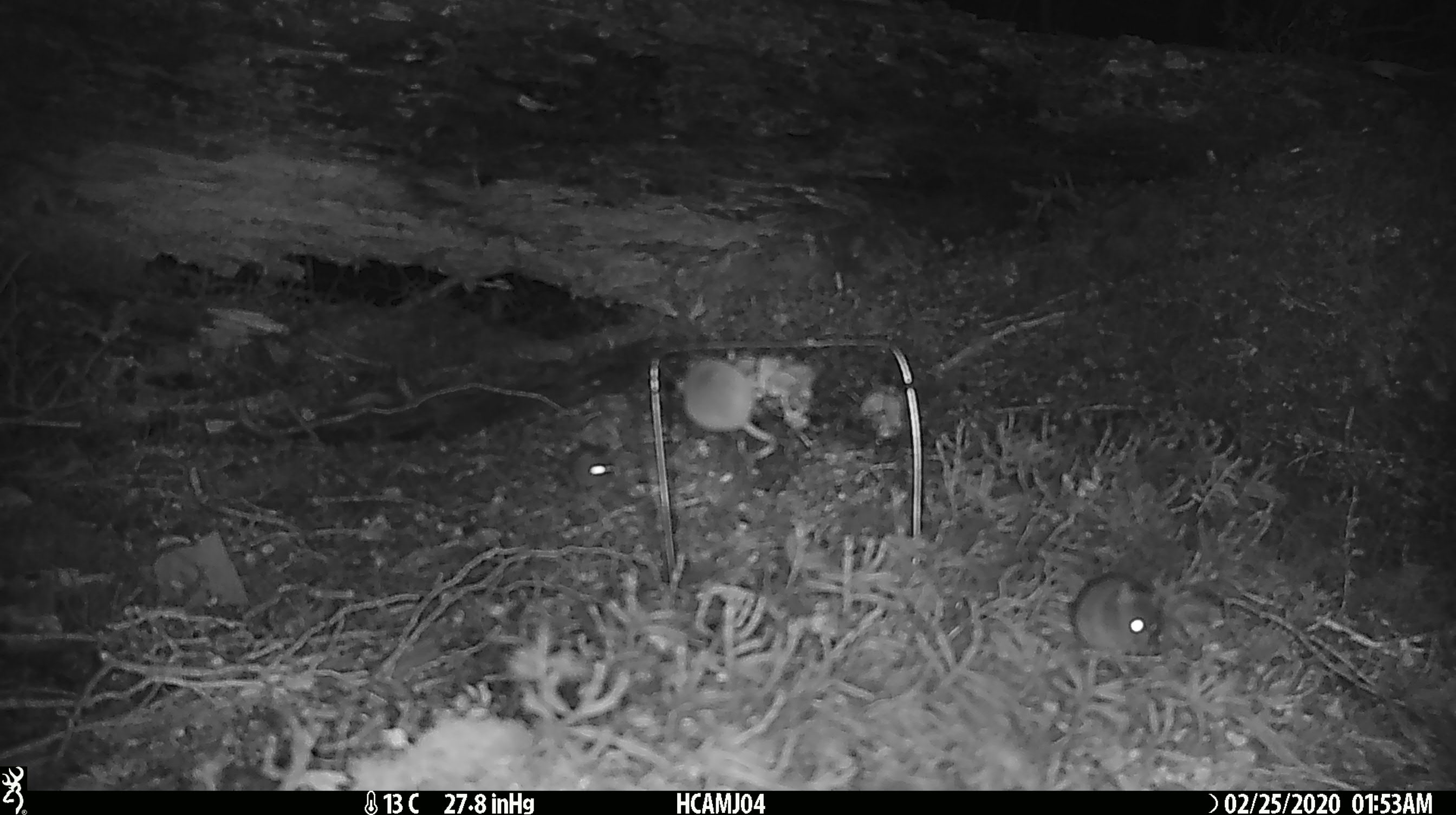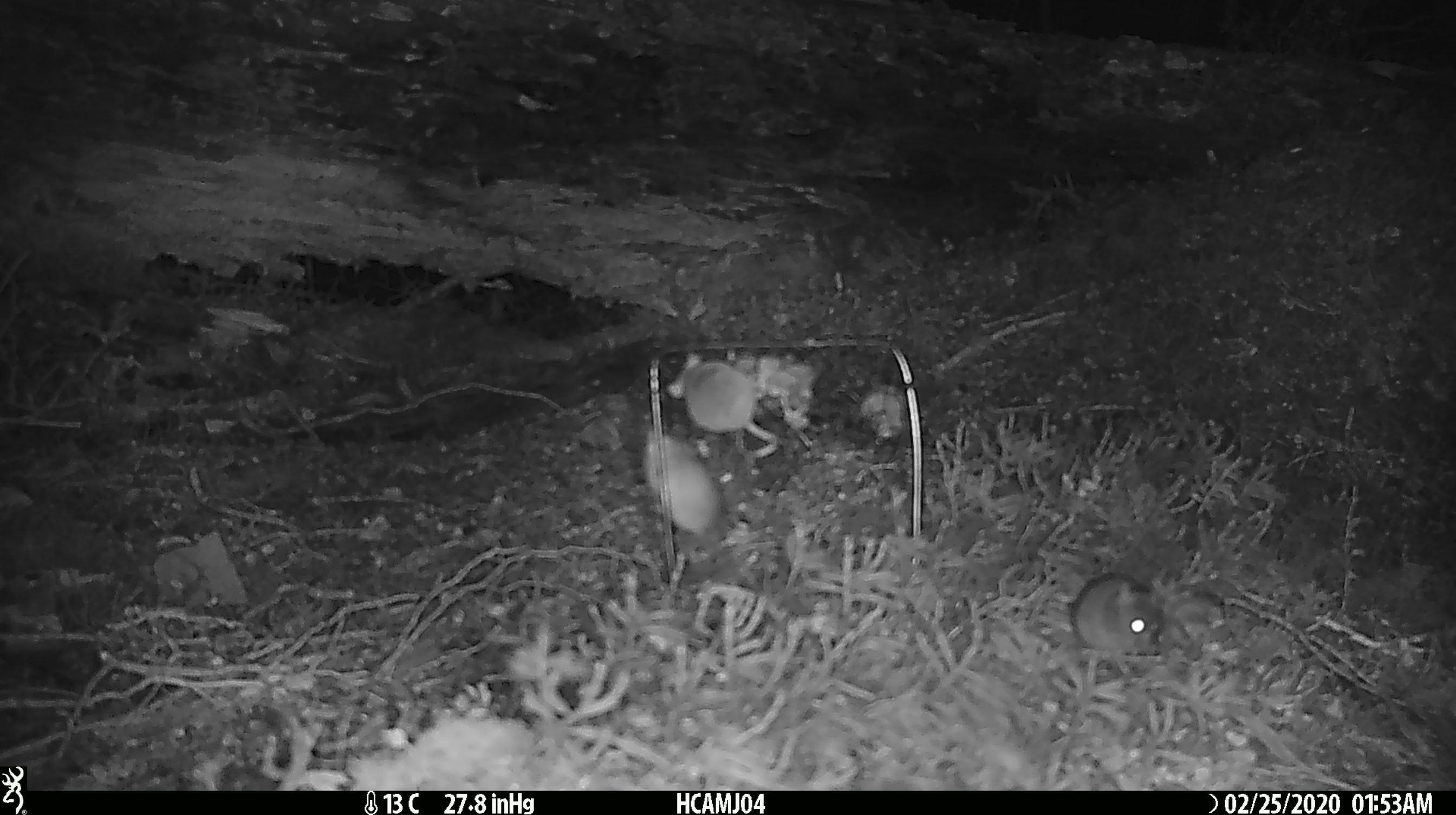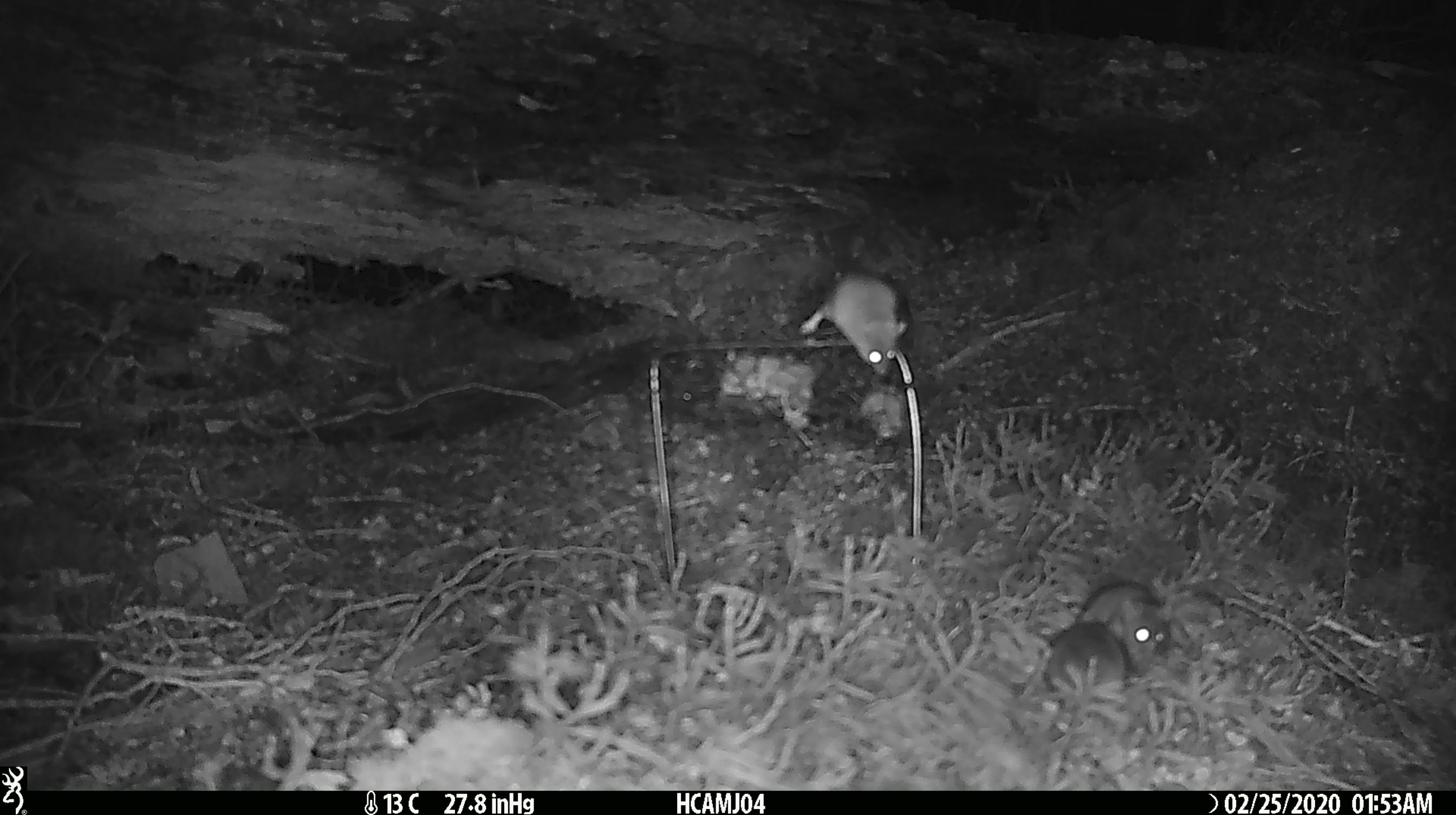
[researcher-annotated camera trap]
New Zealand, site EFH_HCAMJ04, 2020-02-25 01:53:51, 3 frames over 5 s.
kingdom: Animalia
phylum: Chordata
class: Mammalia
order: Rodentia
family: Muridae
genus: Mus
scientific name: Mus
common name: mouse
Mouse (Mus).